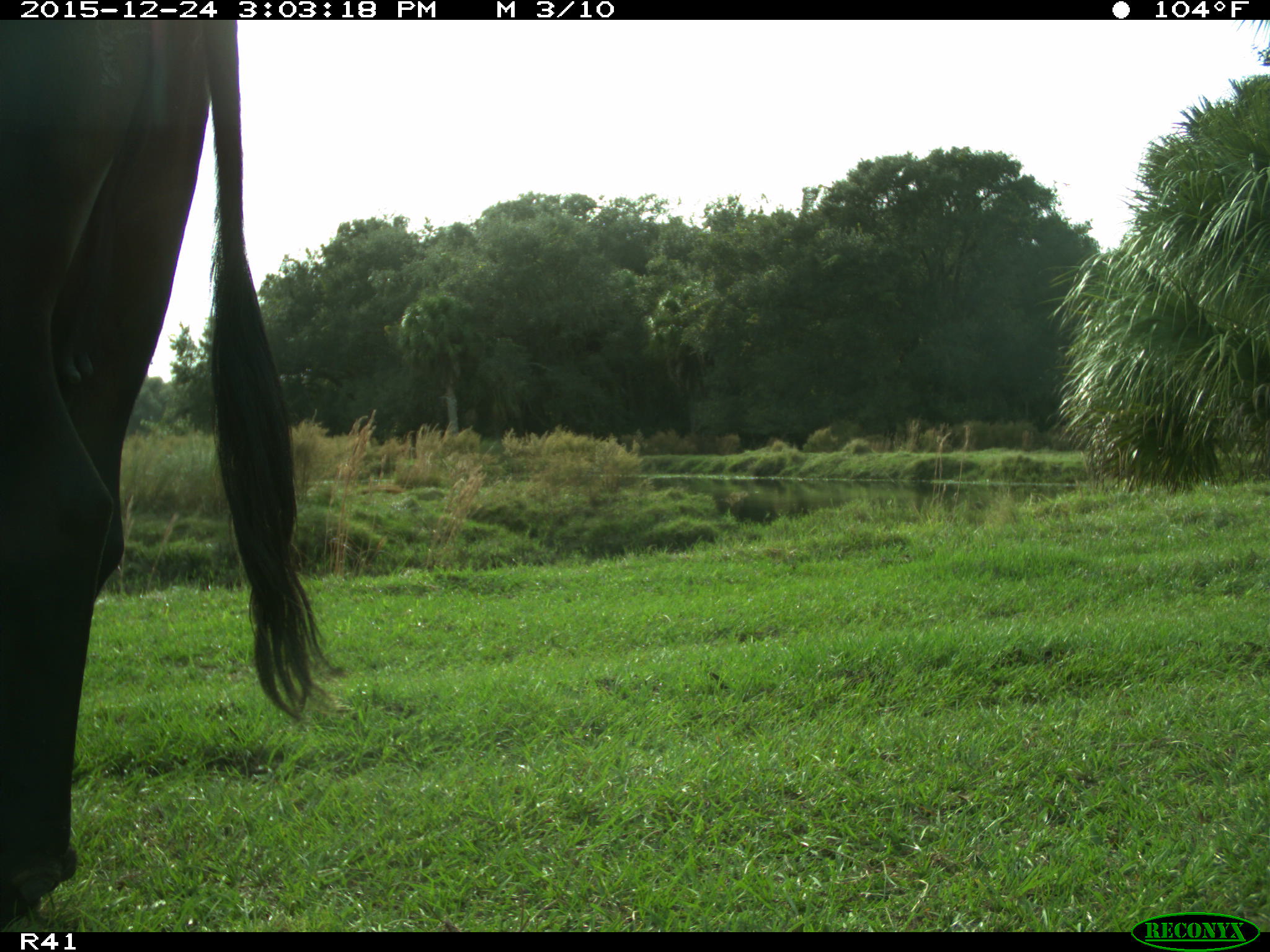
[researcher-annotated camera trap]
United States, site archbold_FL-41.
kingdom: Animalia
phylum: Chordata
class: Mammalia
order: Artiodactyla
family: Bovidae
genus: Bos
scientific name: Bos taurus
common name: domestic cow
Bos taurus (domestic cow).